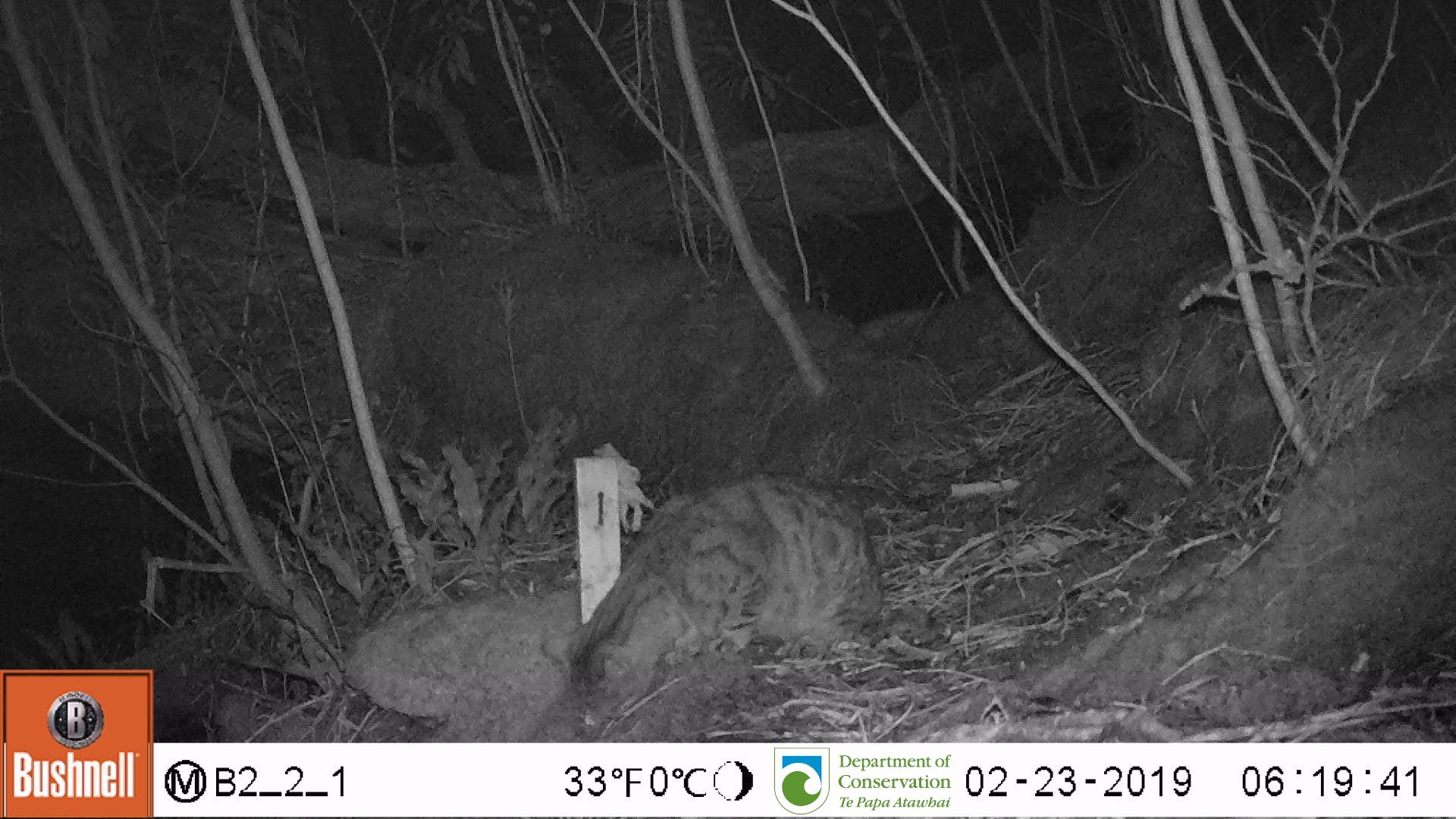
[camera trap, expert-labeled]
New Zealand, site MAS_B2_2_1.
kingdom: Animalia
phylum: Chordata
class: Mammalia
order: Carnivora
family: Felidae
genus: Felis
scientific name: Felis catus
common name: domestic cat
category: cat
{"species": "cat (domestic cat) (Felis catus)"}